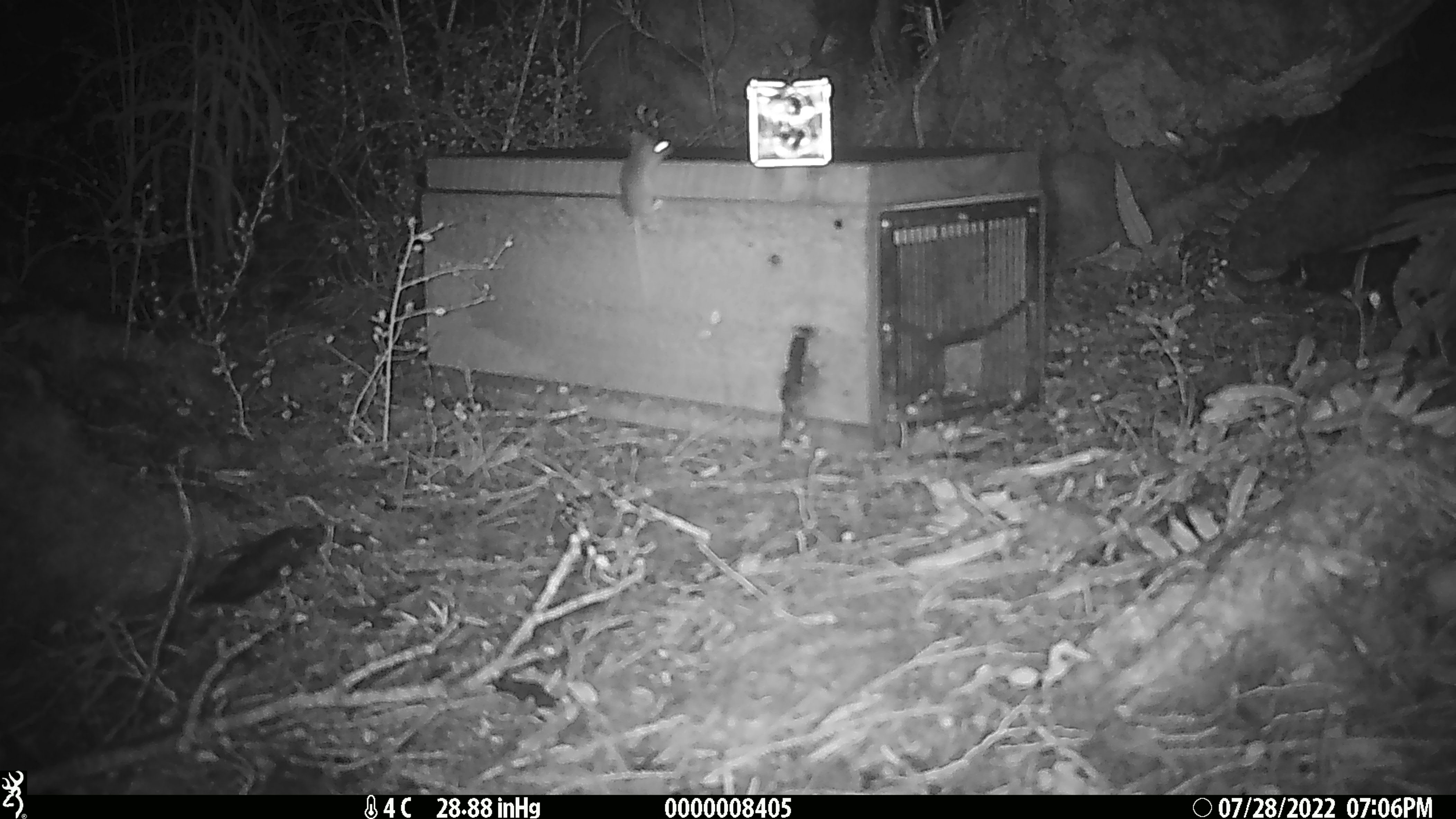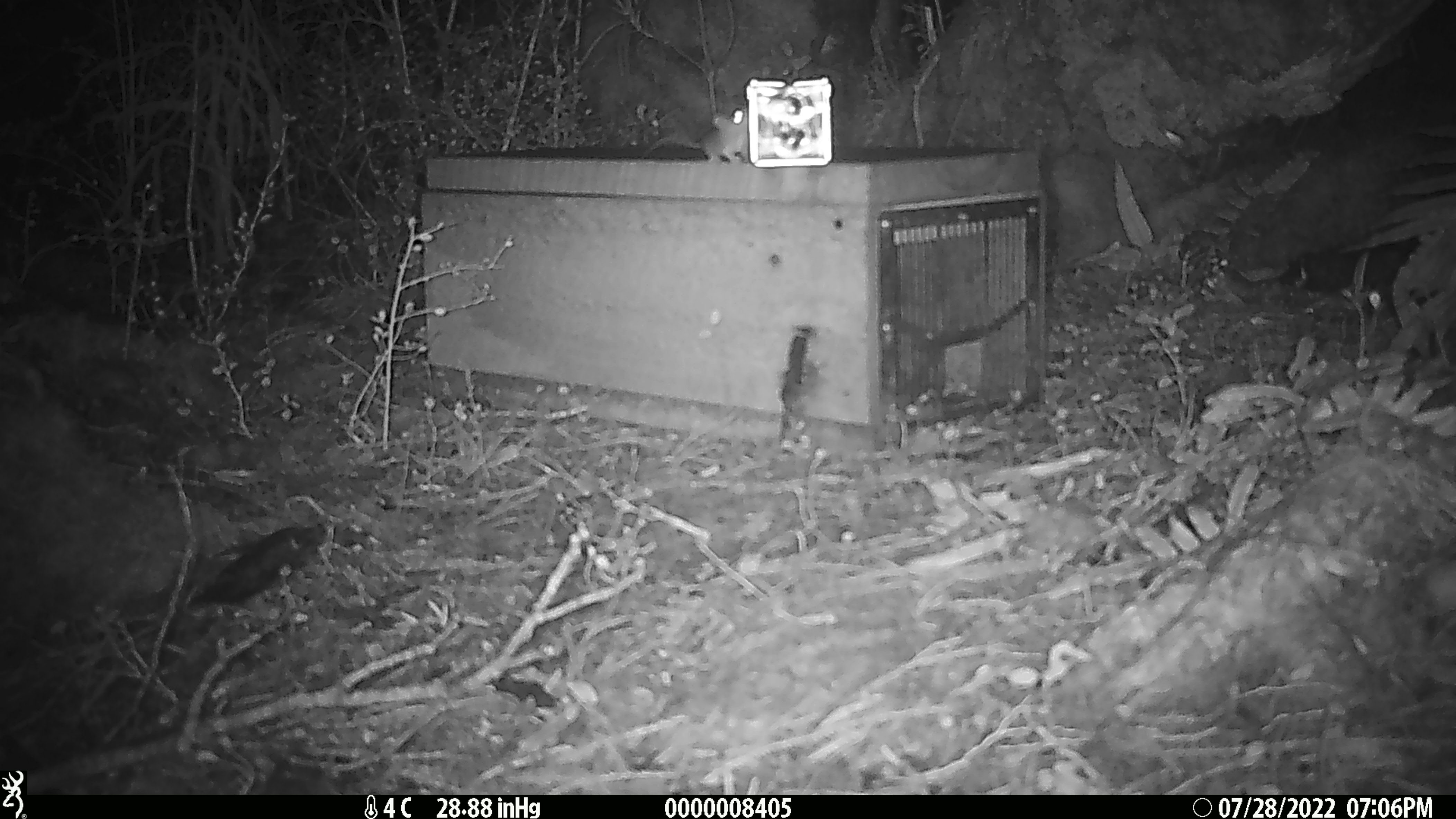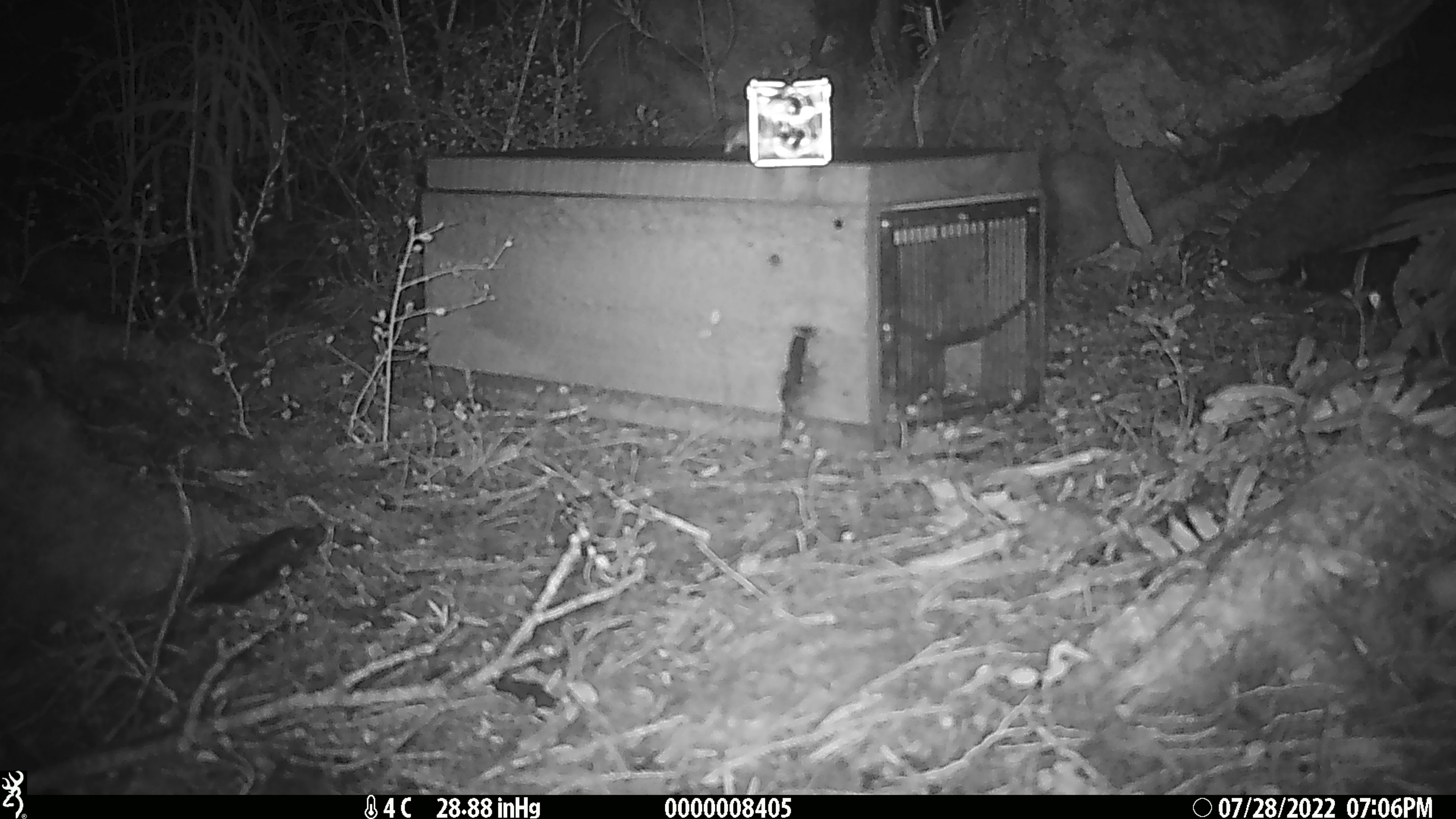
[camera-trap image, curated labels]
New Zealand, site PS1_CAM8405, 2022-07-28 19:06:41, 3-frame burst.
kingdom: Animalia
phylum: Chordata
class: Mammalia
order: Rodentia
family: Muridae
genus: Mus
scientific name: Mus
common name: mouse